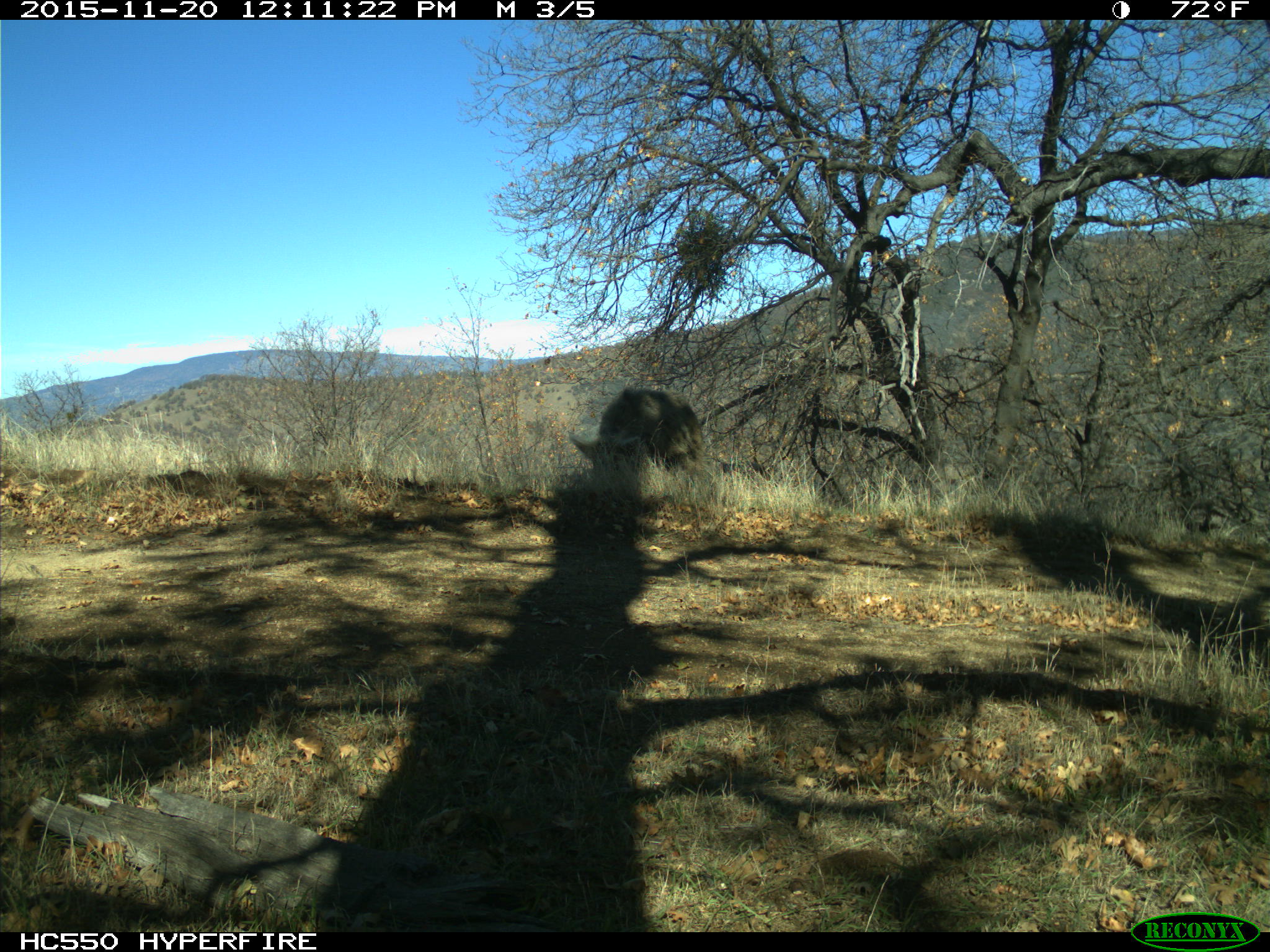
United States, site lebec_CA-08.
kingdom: Animalia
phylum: Chordata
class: Mammalia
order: Artiodactyla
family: Suidae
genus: Sus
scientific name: Sus scrofa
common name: wild boar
Sus scrofa (wild boar).